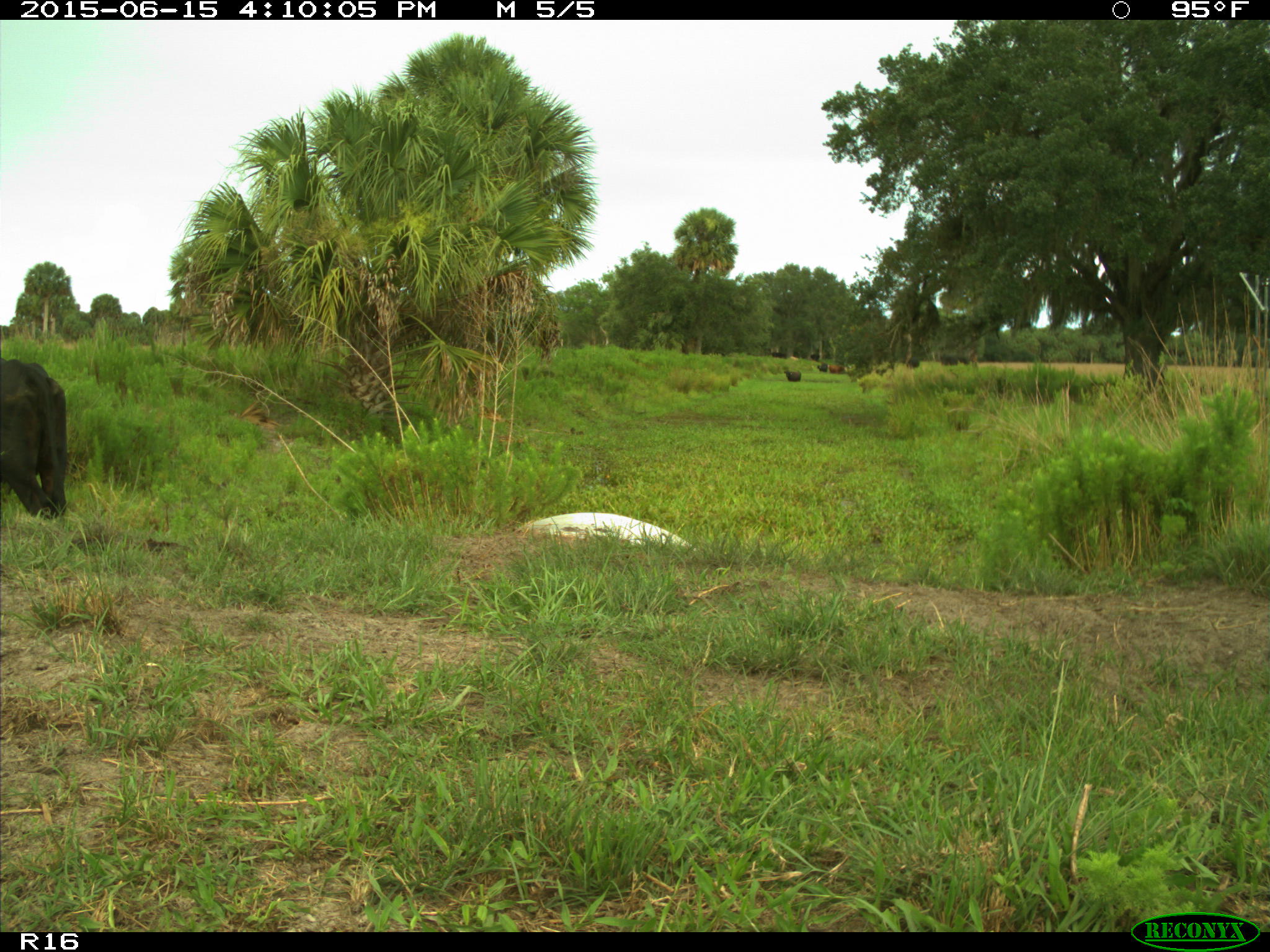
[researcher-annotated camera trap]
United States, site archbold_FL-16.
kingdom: Animalia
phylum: Chordata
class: Mammalia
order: Artiodactyla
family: Bovidae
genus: Bos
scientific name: Bos taurus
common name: domestic cow